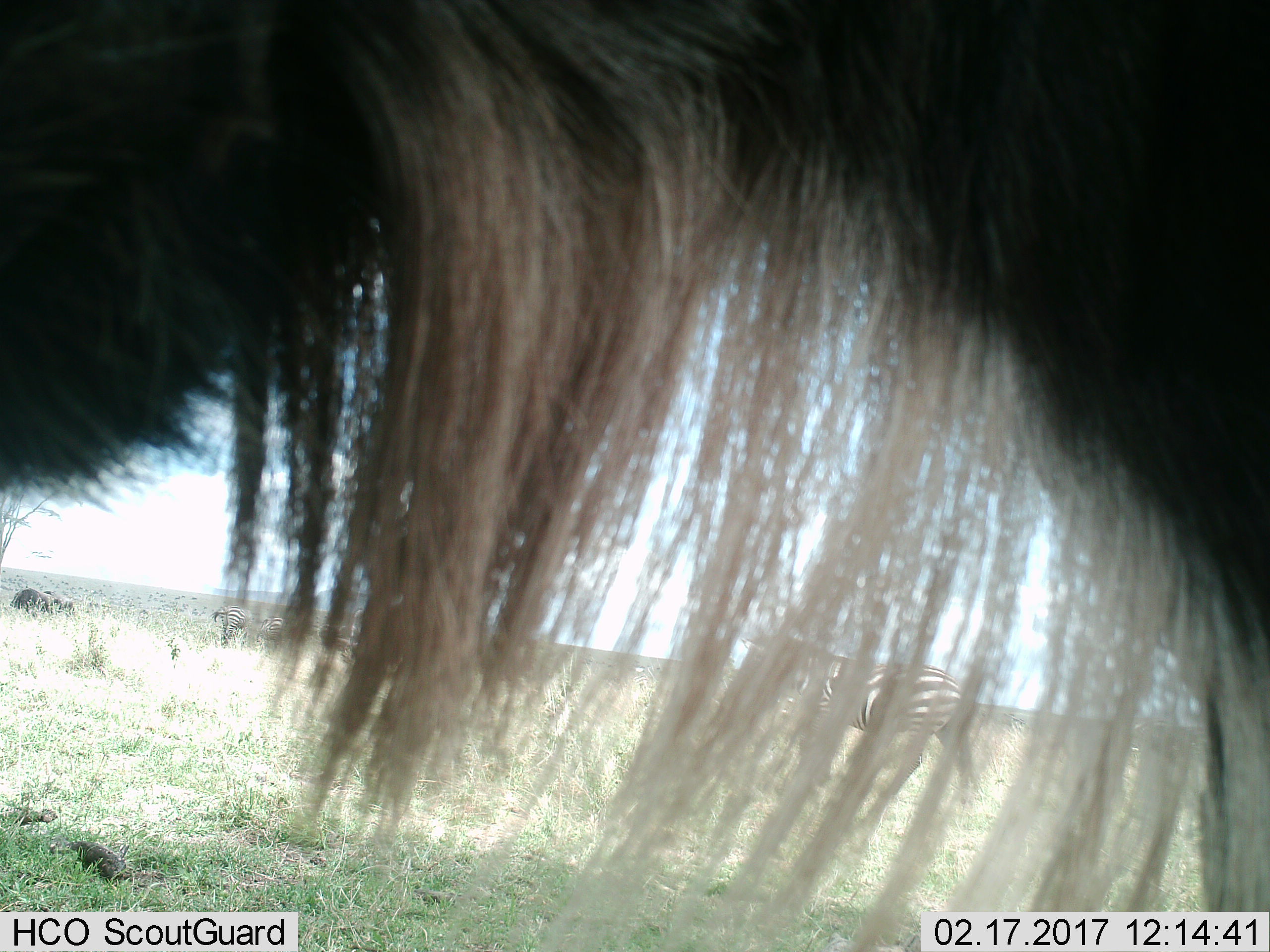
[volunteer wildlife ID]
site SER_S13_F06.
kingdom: Animalia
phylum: Chordata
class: Mammalia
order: Artiodactyla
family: Bovidae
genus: Connochaetes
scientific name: Connochaetes taurinus taurinus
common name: blue wildebeest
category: wildebeestblue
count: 1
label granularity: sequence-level